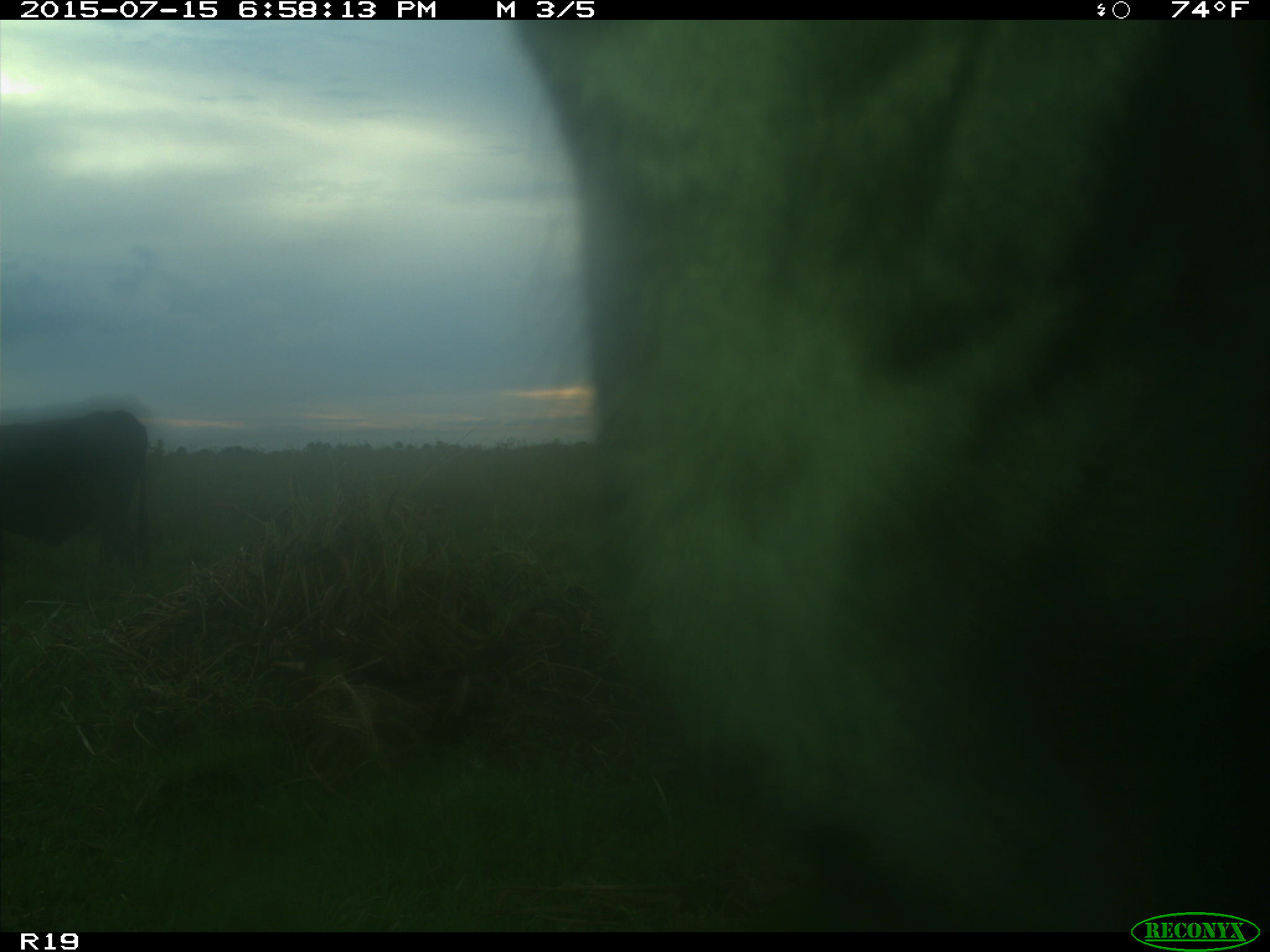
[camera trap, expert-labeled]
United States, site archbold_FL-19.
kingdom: Animalia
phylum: Chordata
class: Mammalia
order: Artiodactyla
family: Bovidae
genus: Bos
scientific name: Bos taurus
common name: domestic cow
Bos taurus (domestic cow).